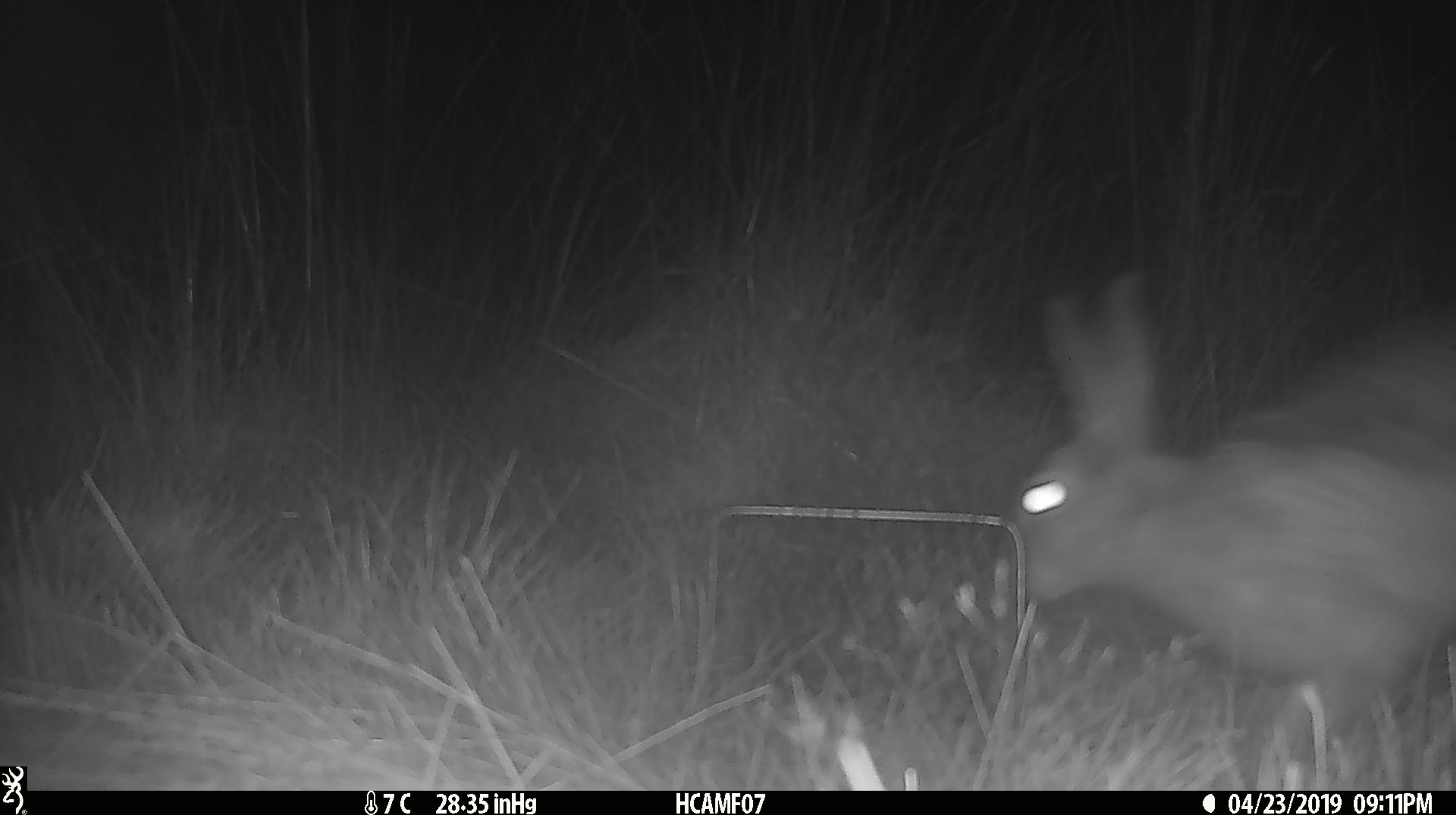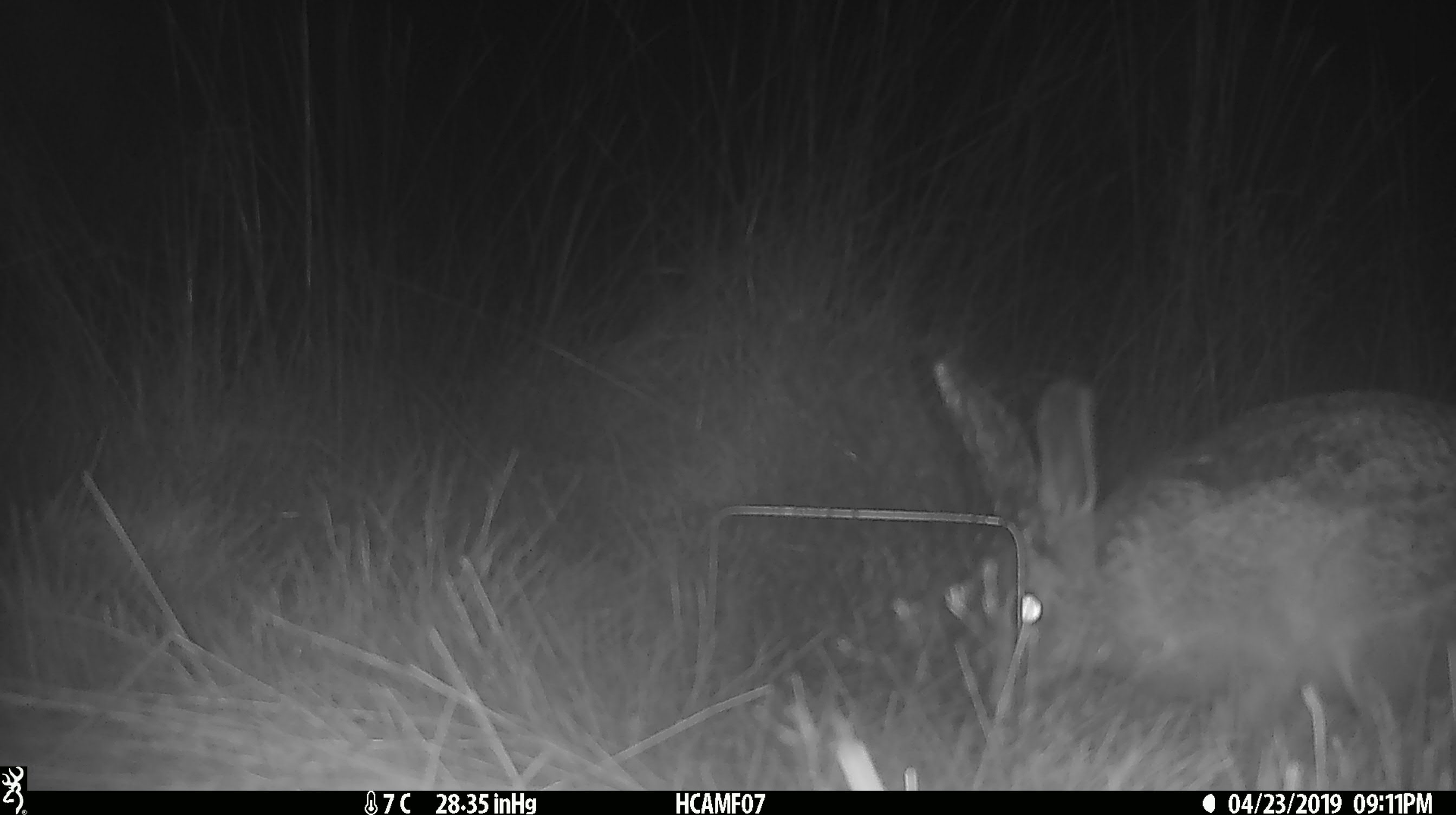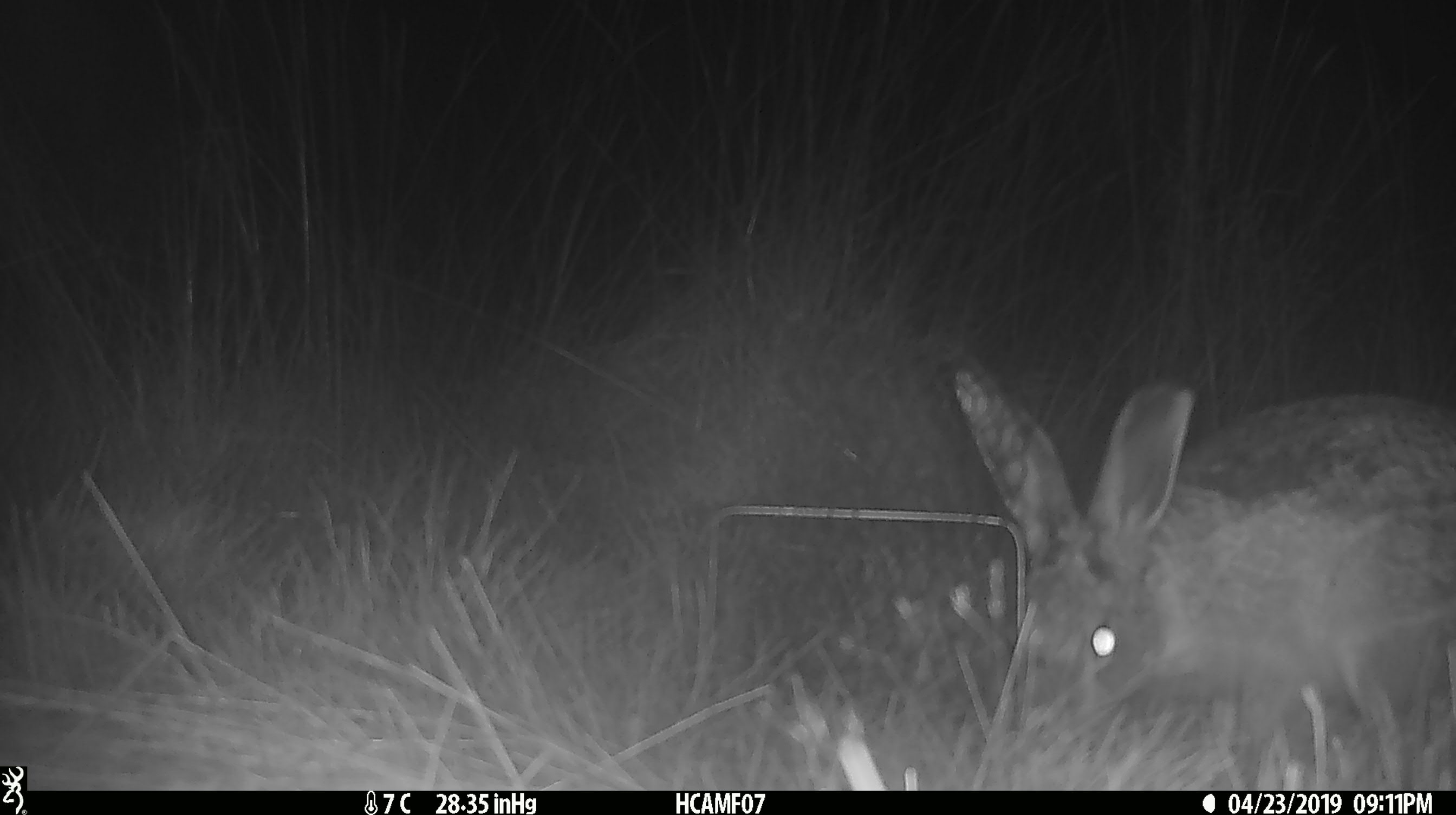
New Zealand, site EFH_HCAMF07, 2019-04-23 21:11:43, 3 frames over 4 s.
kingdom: Animalia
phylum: Chordata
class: Mammalia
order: Lagomorpha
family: Leporidae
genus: Lepus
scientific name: Lepus europaeus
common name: brown hare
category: hare